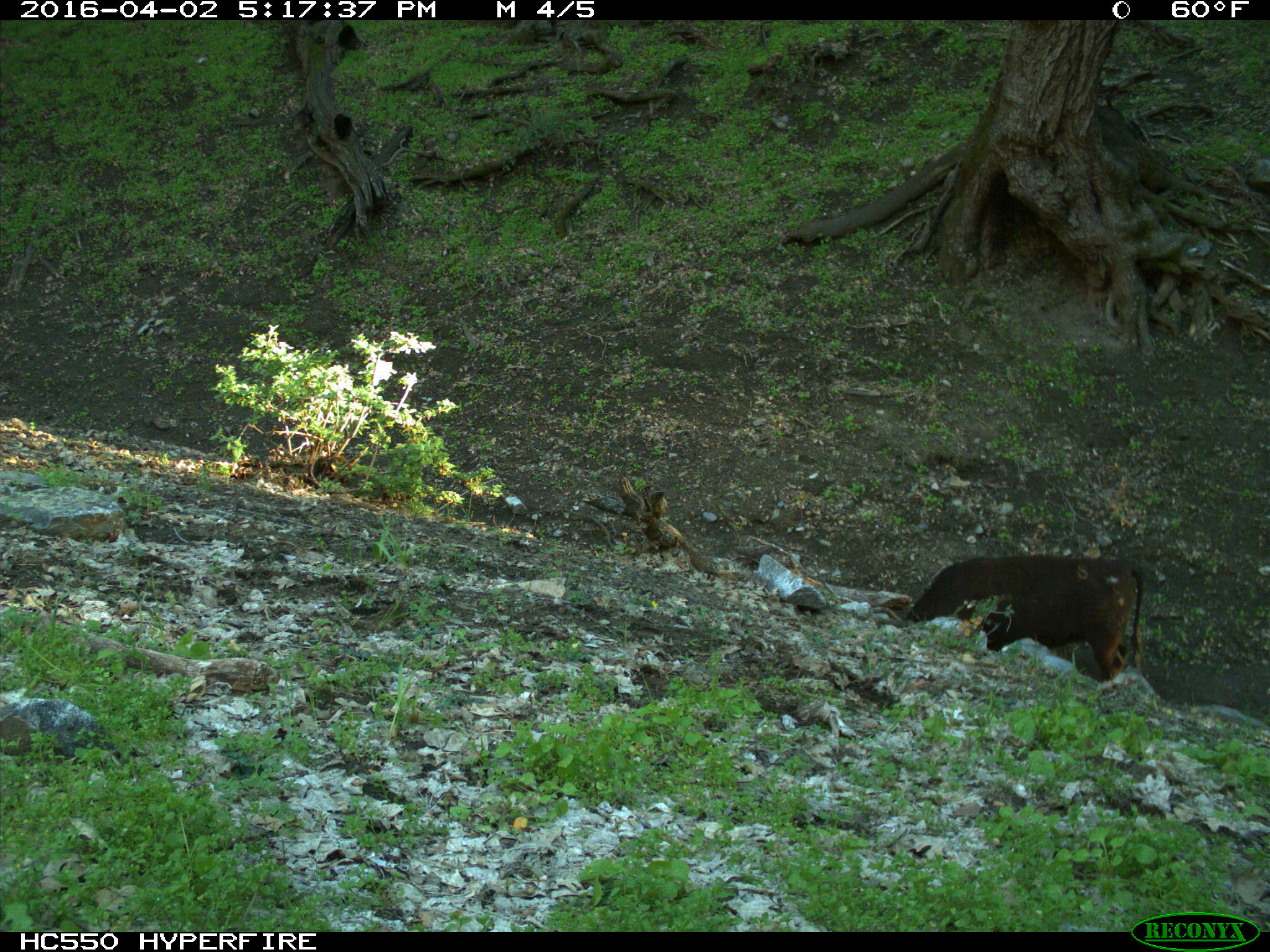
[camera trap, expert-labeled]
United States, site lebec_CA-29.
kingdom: Animalia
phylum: Chordata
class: Mammalia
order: Artiodactyla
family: Bovidae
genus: Bos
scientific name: Bos taurus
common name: domestic cow